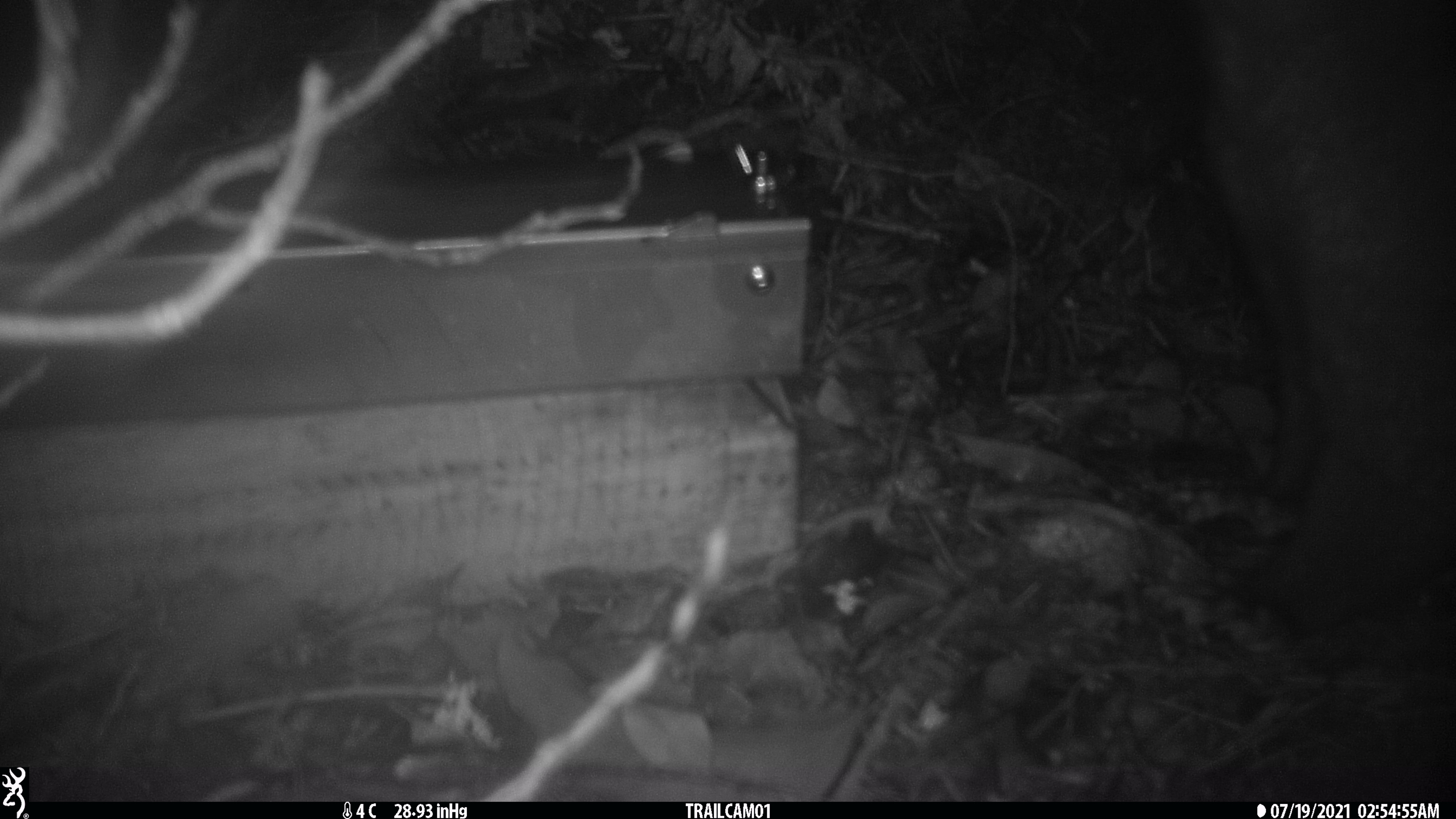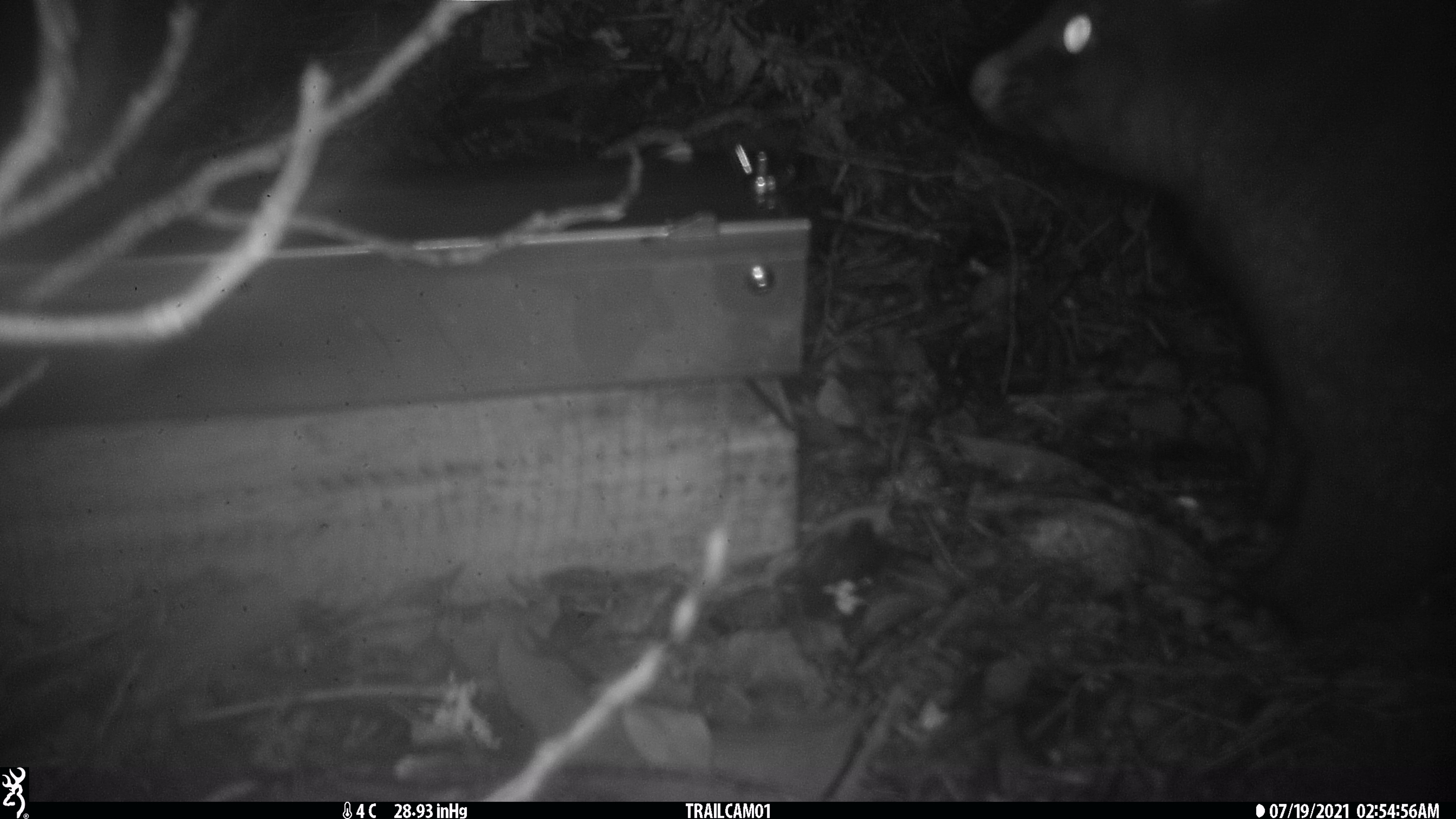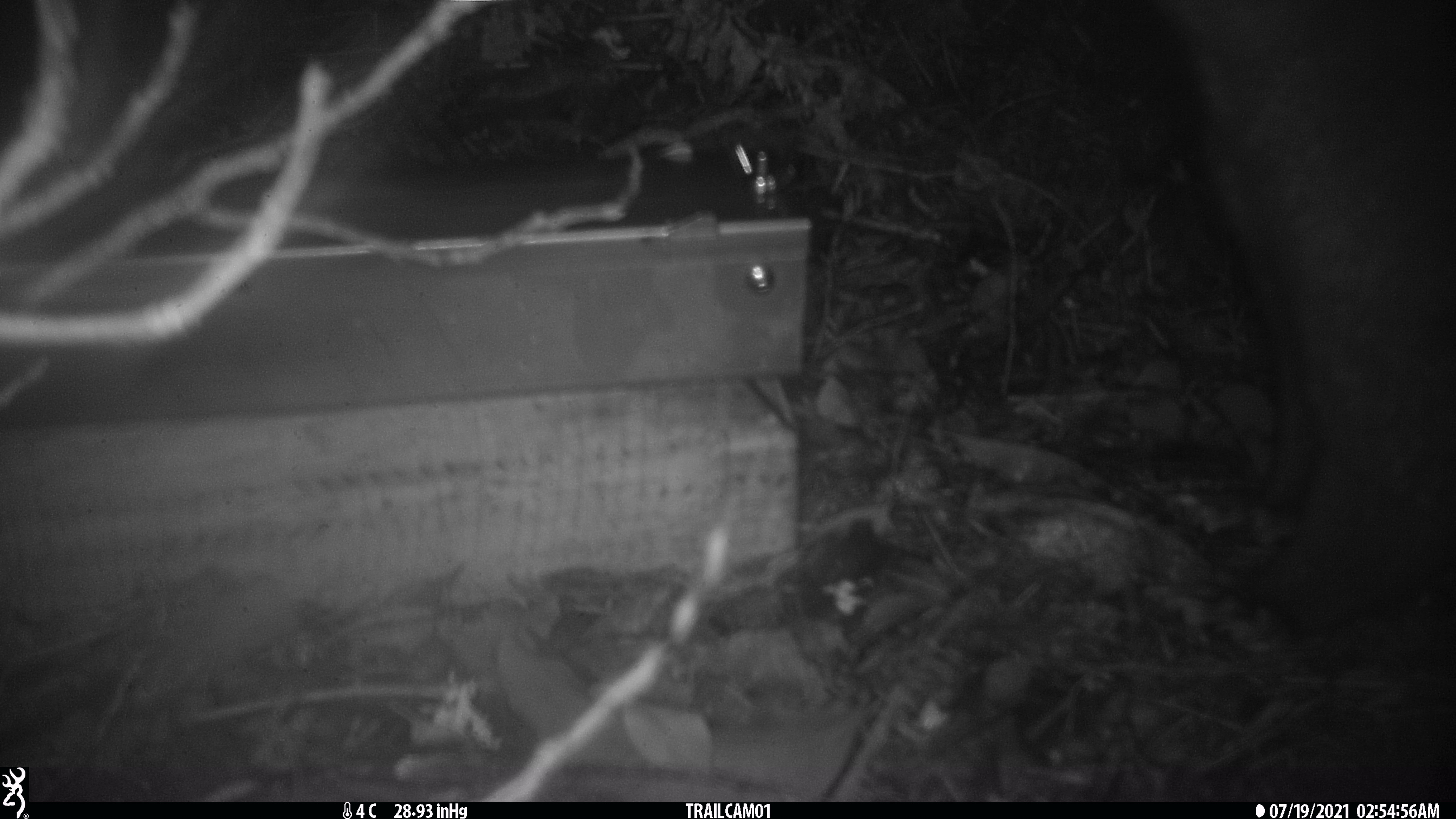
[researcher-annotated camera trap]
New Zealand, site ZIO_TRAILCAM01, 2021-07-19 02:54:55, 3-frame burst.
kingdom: Animalia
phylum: Chordata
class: Mammalia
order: Diprotodontia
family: Phalangeridae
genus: Trichosurus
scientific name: Trichosurus vulpecula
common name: common brushtail possum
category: possum